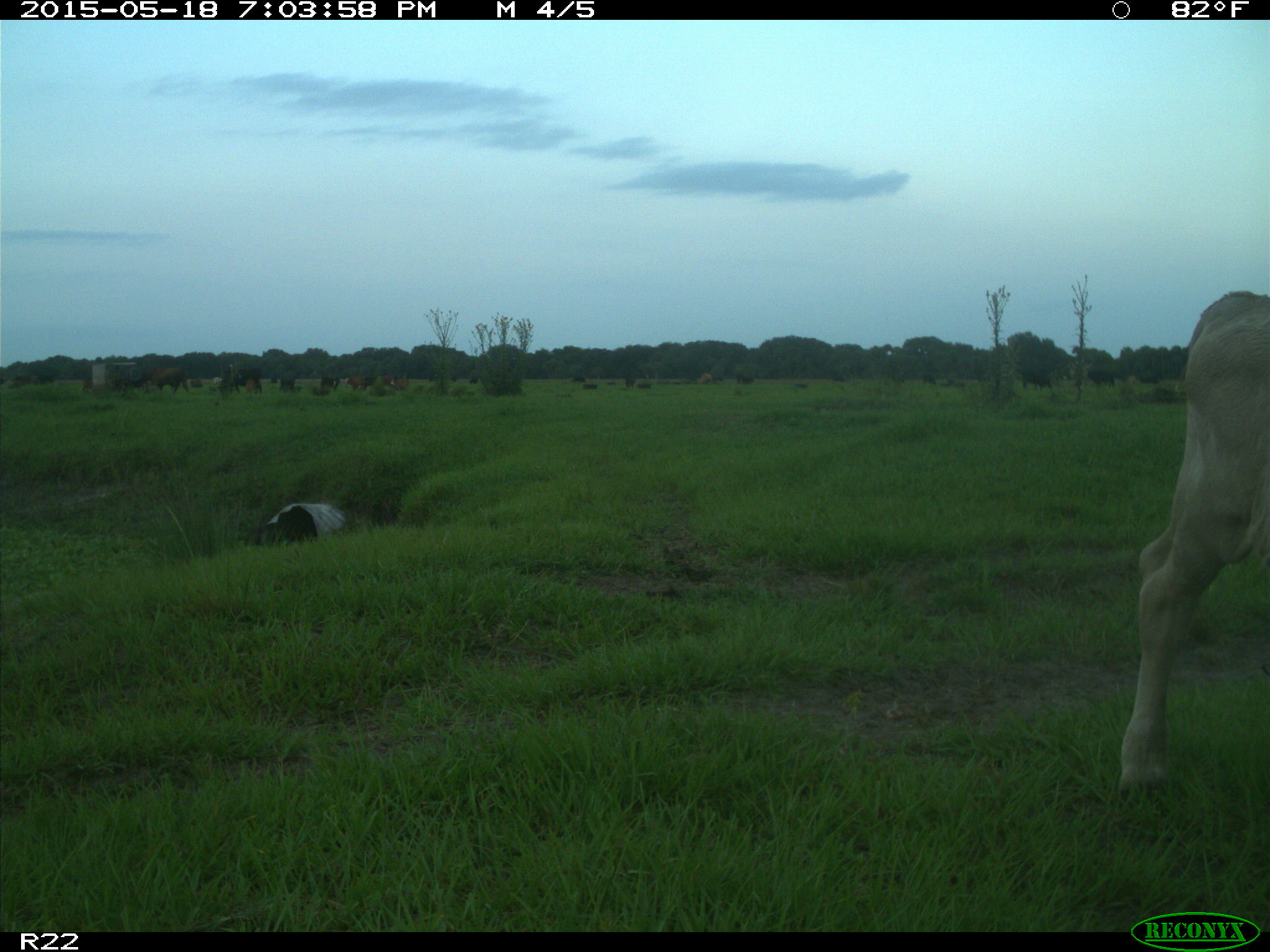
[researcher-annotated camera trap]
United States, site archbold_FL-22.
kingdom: Animalia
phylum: Chordata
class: Mammalia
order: Artiodactyla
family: Bovidae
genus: Bos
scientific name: Bos taurus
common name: domestic cow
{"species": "Bos taurus (domestic cow)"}